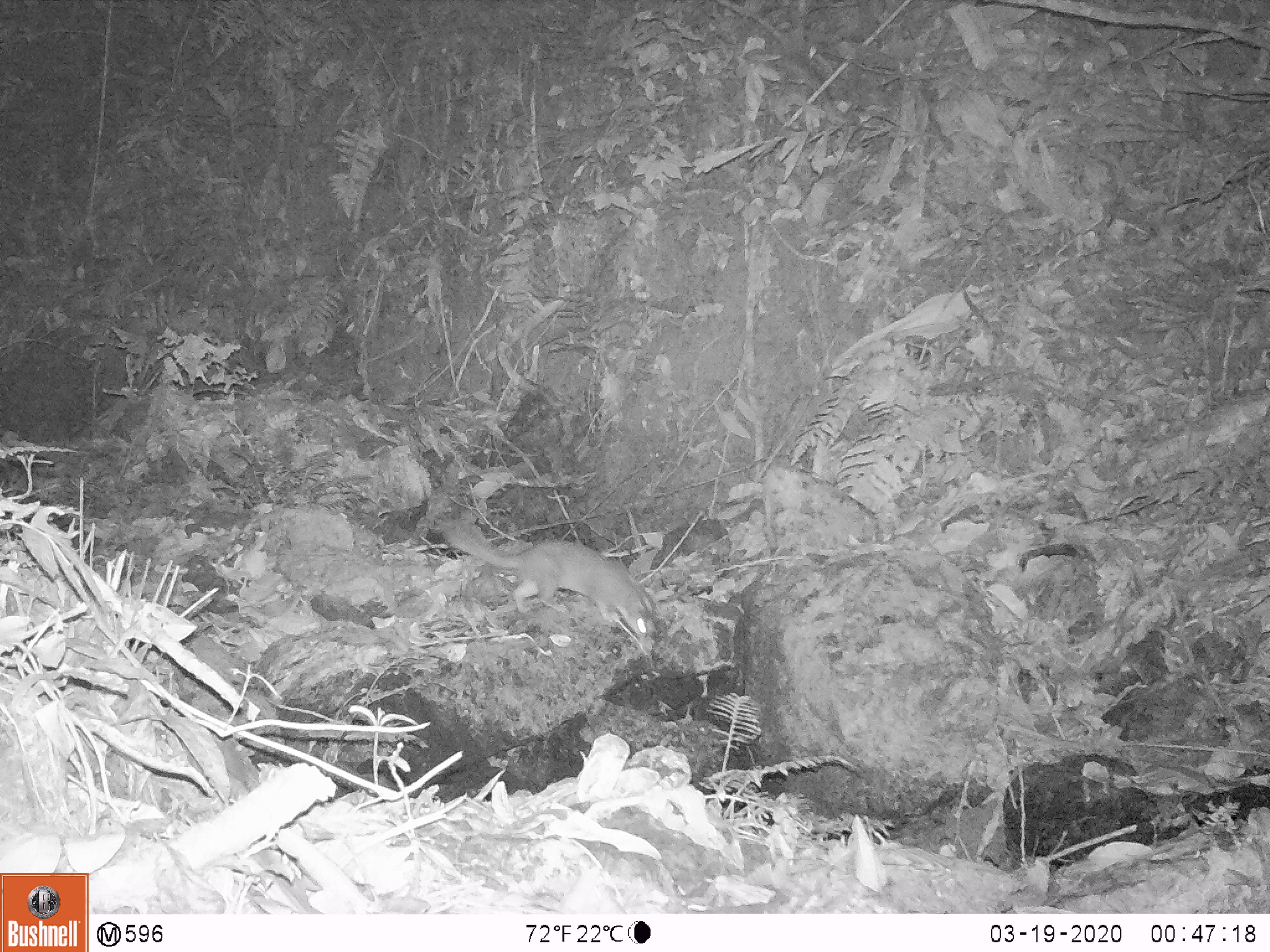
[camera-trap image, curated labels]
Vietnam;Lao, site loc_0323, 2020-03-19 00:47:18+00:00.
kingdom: Animalia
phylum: Chordata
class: Mammalia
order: Carnivora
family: Mustelidae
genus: Melogale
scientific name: Melogale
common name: ferret badger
Ferret badger (Melogale). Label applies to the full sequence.